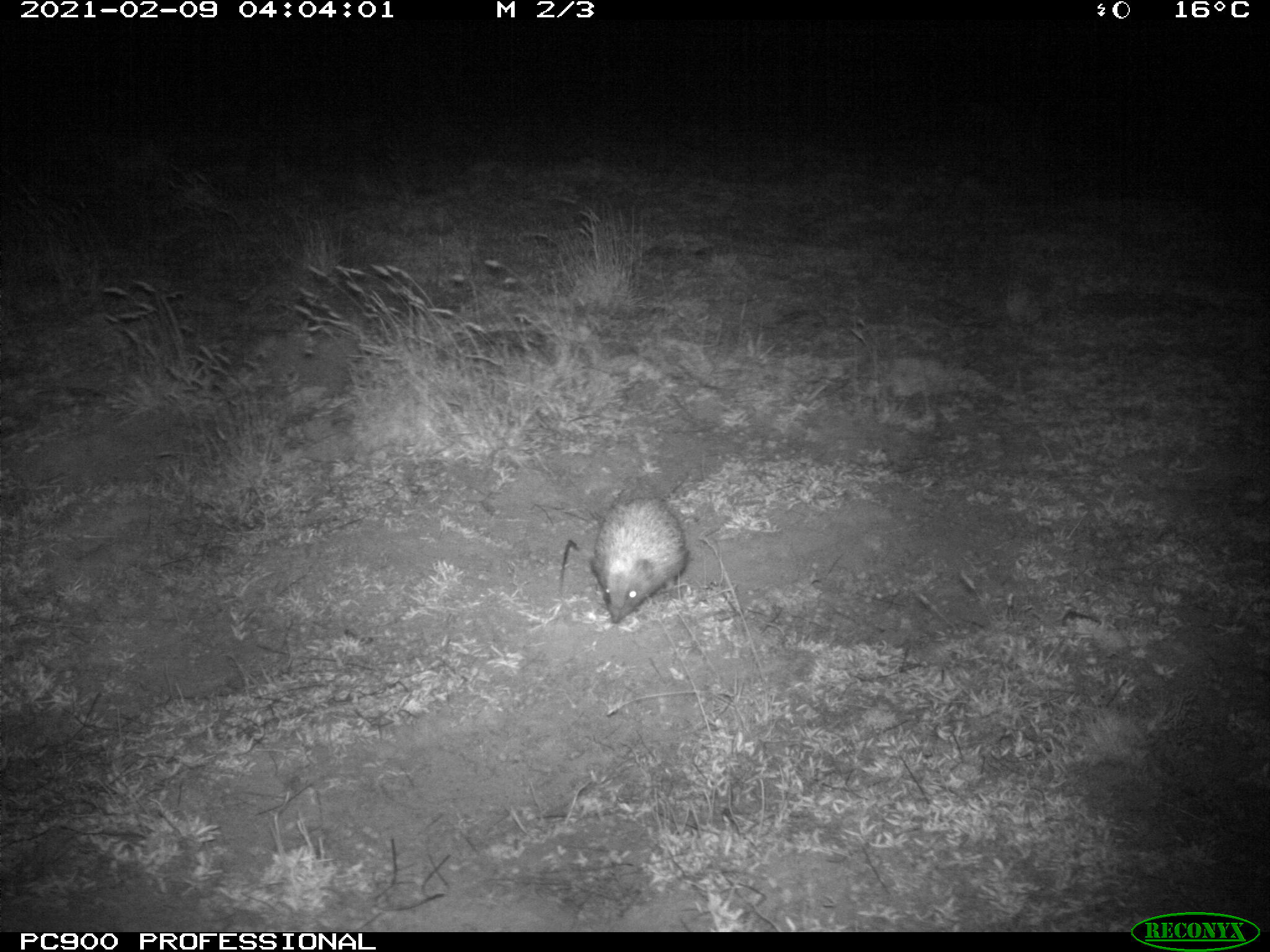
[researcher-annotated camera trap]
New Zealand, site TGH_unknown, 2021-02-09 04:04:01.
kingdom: Animalia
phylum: Chordata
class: Mammalia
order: Eulipotyphla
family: Erinaceidae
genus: Erinaceus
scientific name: Erinaceus europaeus europaeus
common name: european hedgehog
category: hedgehog